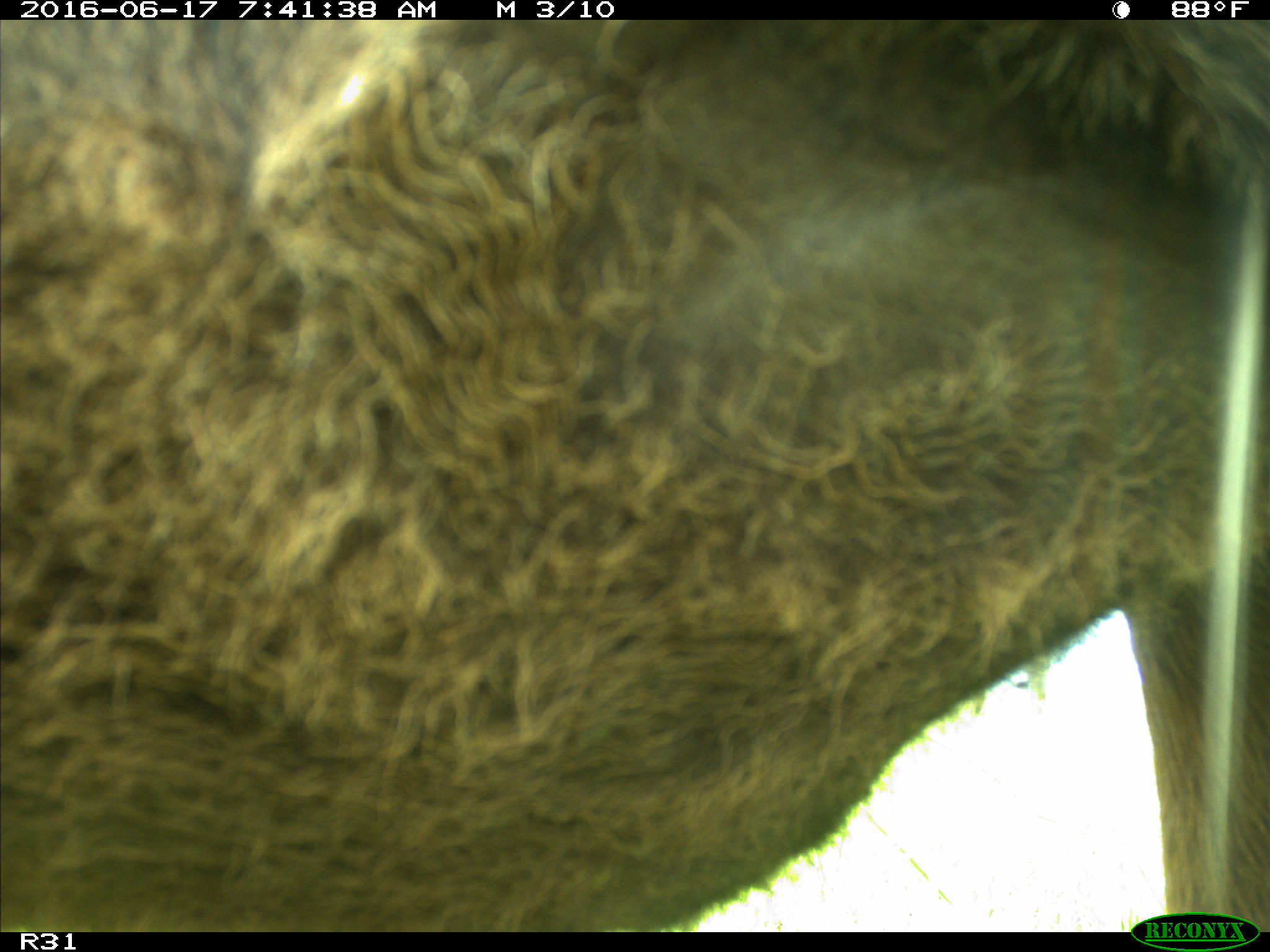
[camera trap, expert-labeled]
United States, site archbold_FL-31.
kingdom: Animalia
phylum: Chordata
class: Mammalia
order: Artiodactyla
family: Bovidae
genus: Bos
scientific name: Bos taurus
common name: domestic cow